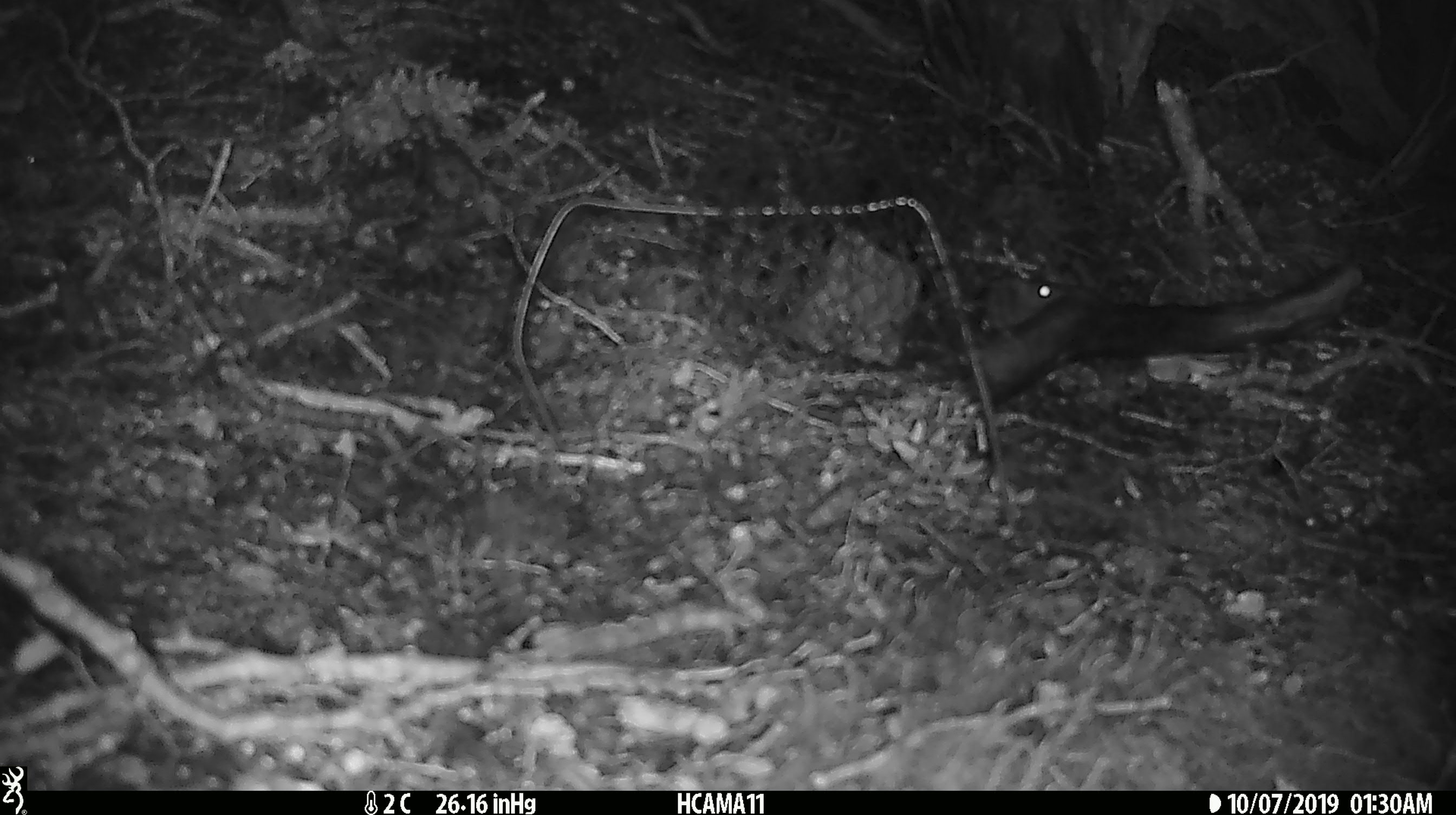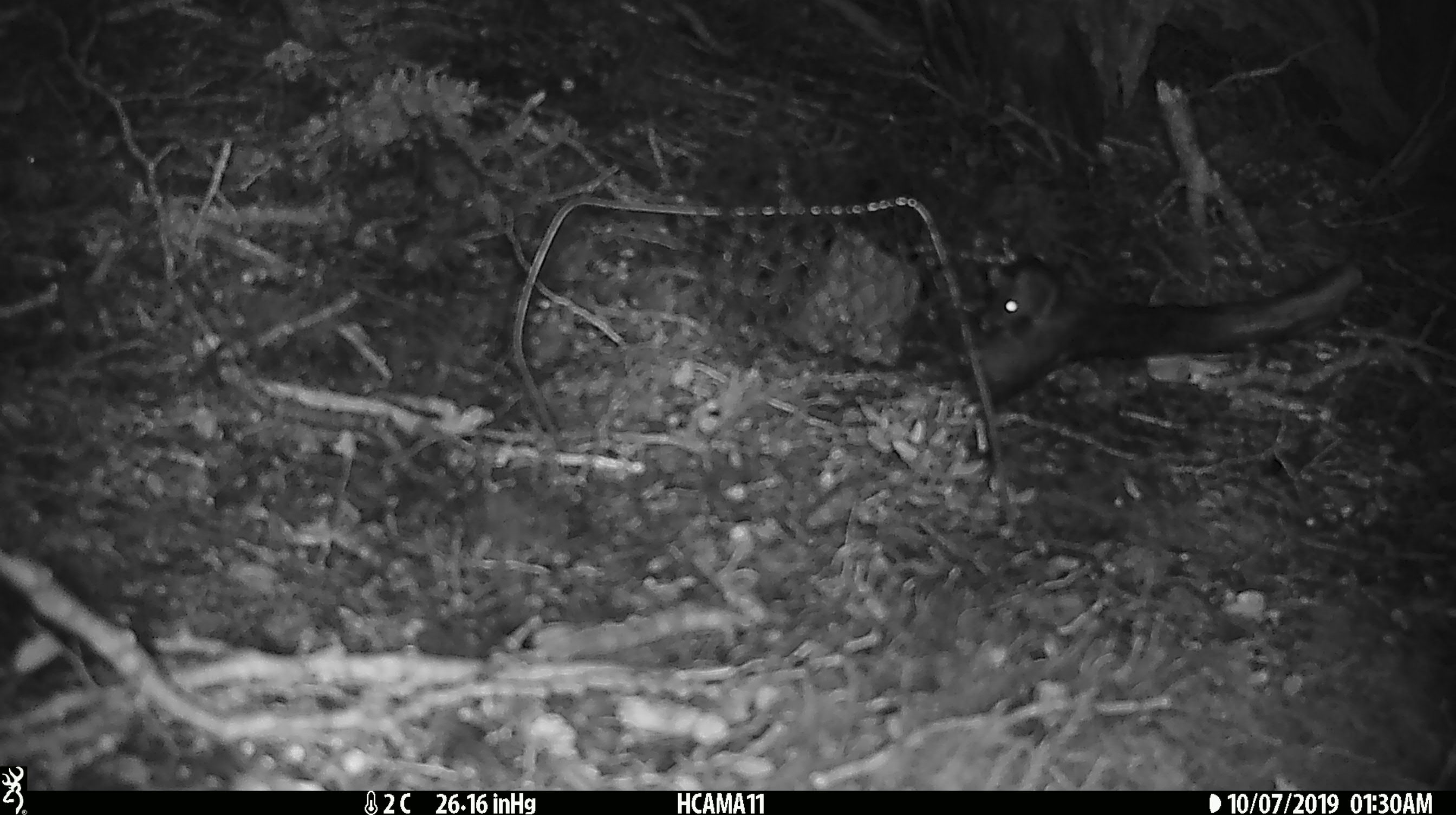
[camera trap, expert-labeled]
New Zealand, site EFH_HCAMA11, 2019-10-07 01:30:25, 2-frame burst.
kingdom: Animalia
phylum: Chordata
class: Mammalia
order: Rodentia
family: Muridae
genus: Mus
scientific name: Mus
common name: mouse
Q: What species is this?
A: Mouse (Mus).